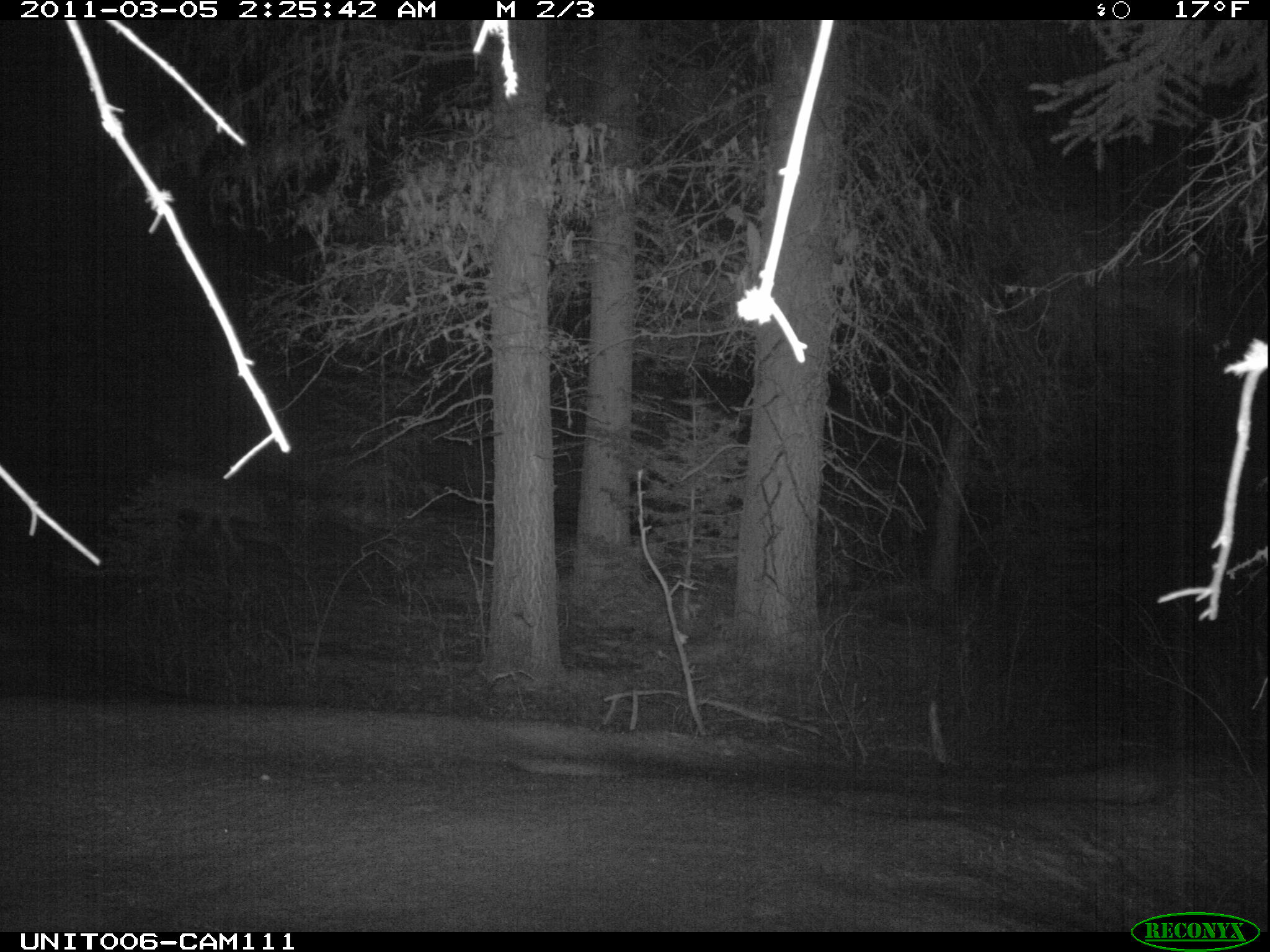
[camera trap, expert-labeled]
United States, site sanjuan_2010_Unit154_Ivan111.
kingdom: Animalia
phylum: Chordata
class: Mammalia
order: Carnivora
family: Canidae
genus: Canis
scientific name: Canis latrans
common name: coyote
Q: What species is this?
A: Canis latrans (coyote).